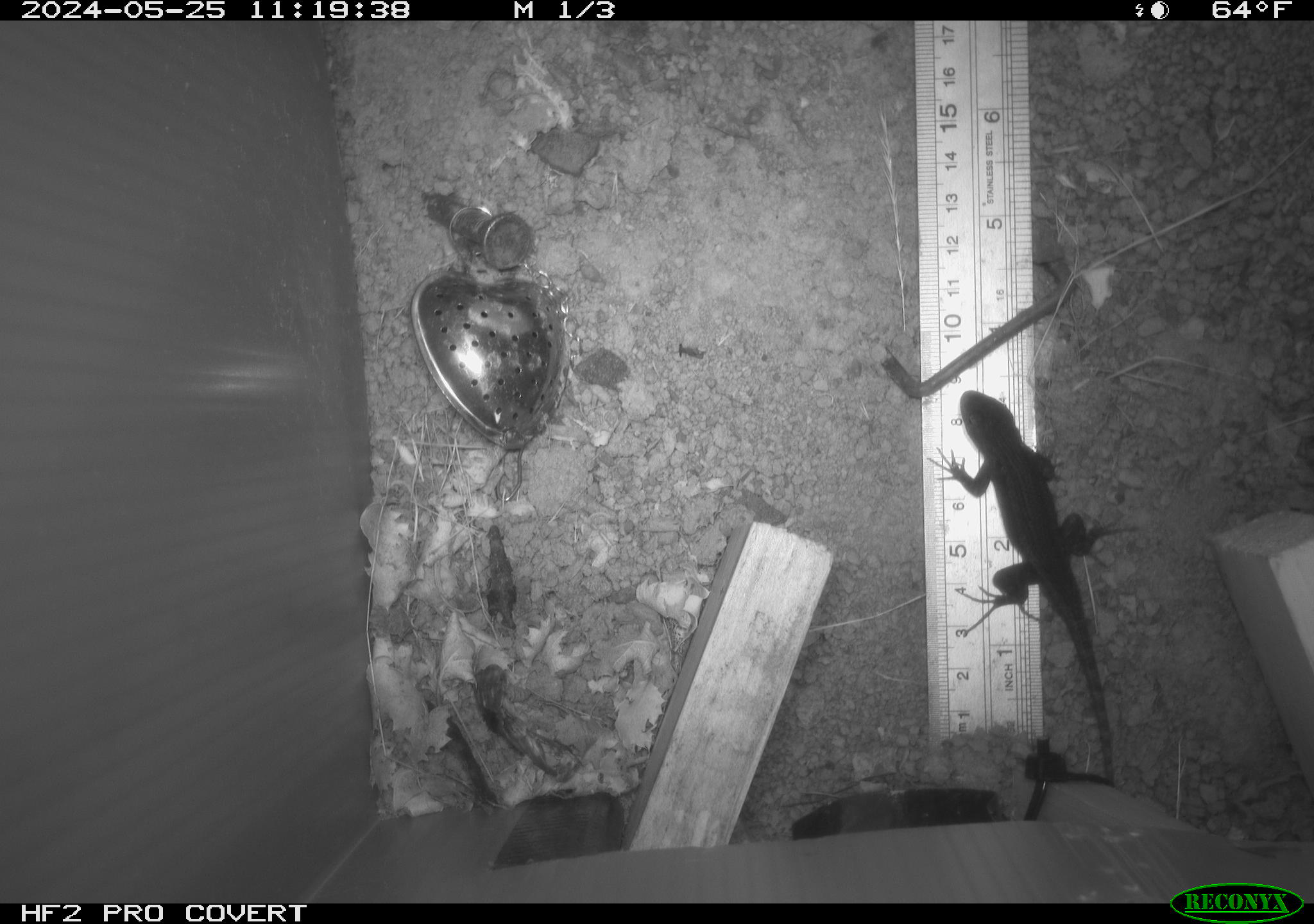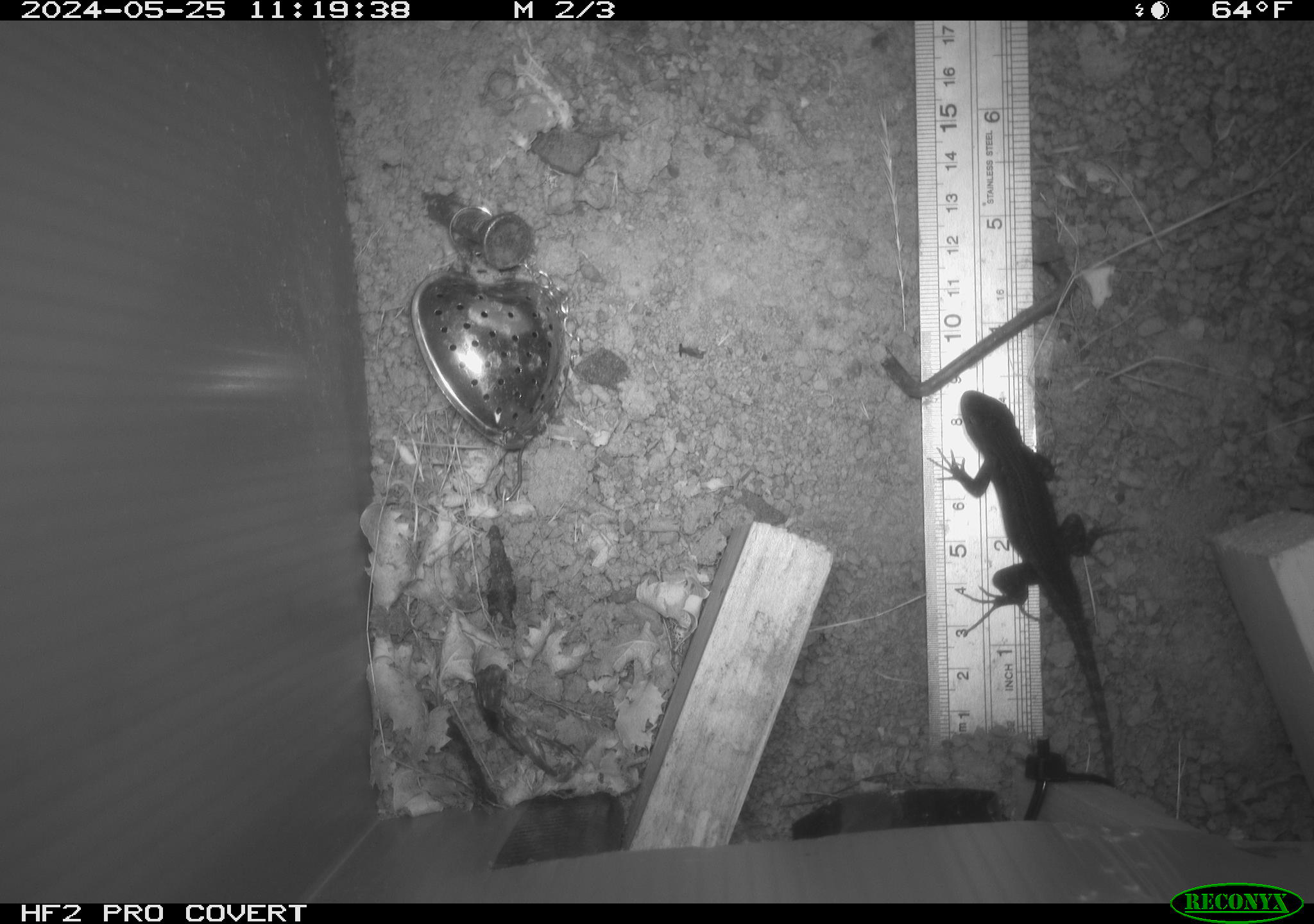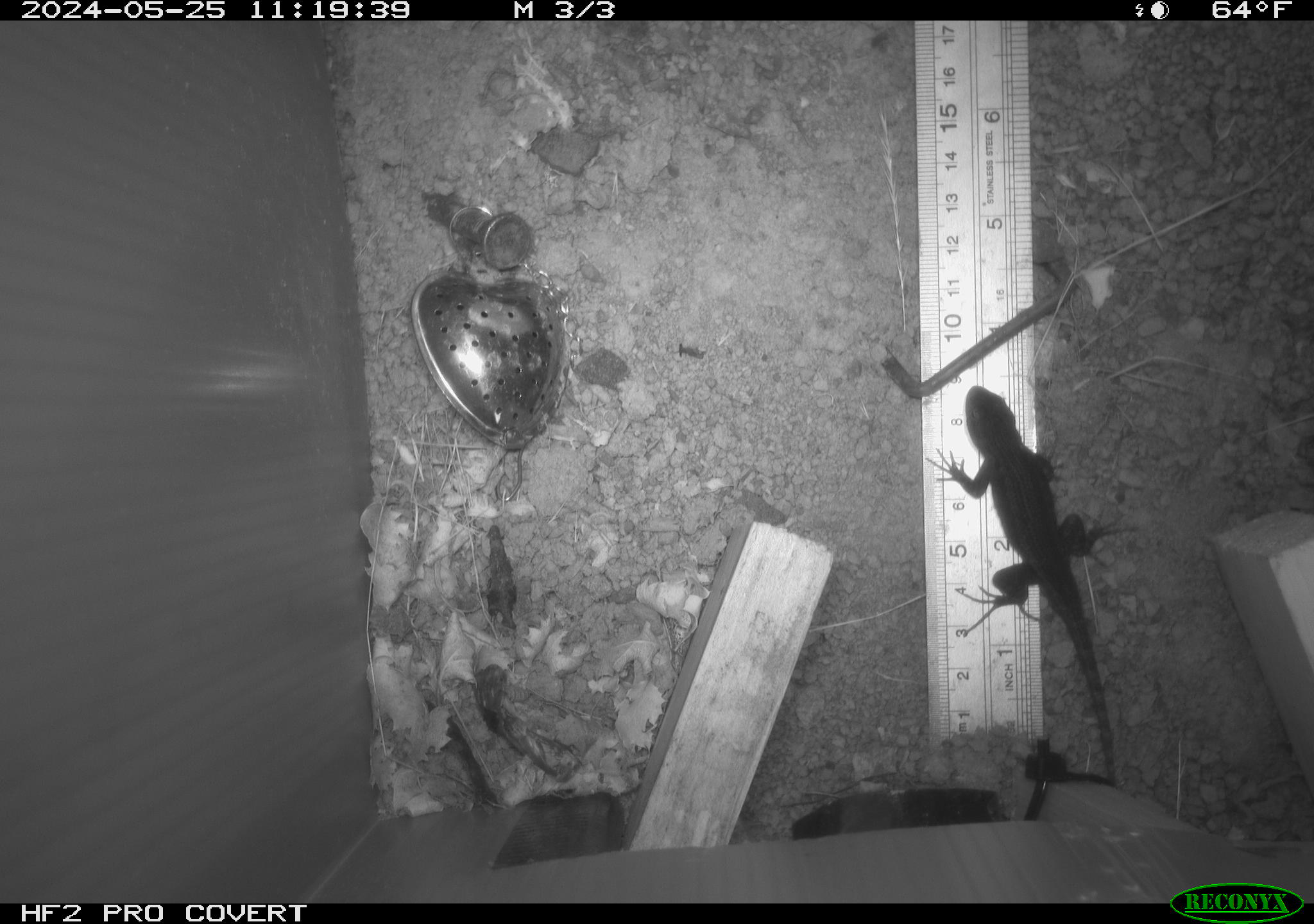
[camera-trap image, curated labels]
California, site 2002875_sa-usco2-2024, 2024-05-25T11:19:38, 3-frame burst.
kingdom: Animalia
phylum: Chordata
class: Reptilia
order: Squamata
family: Phrynosomatidae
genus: Sceloporus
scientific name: Sceloporus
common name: spiny lizards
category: sceloporus species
Sceloporus species (spiny lizards) (Sceloporus).